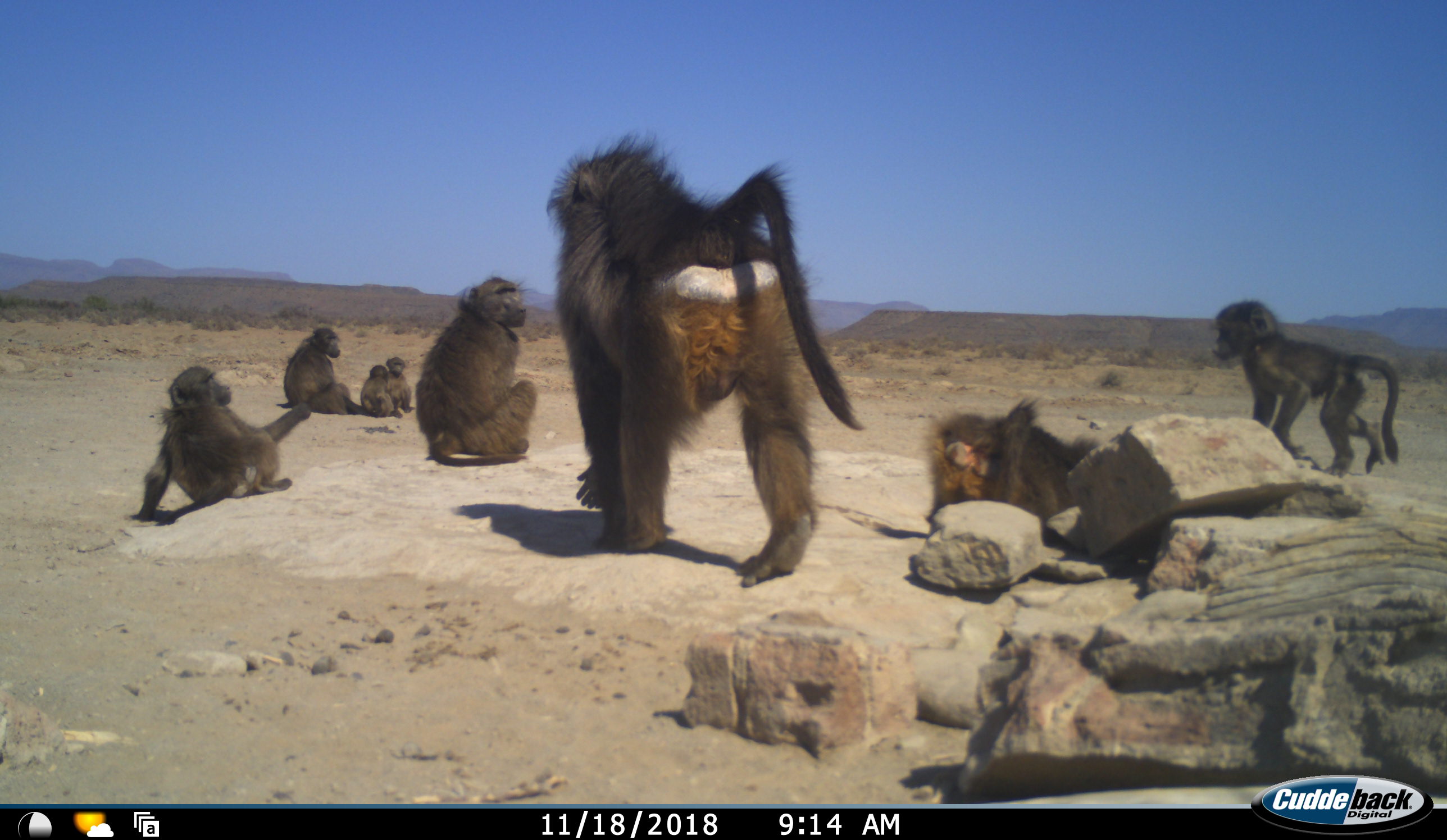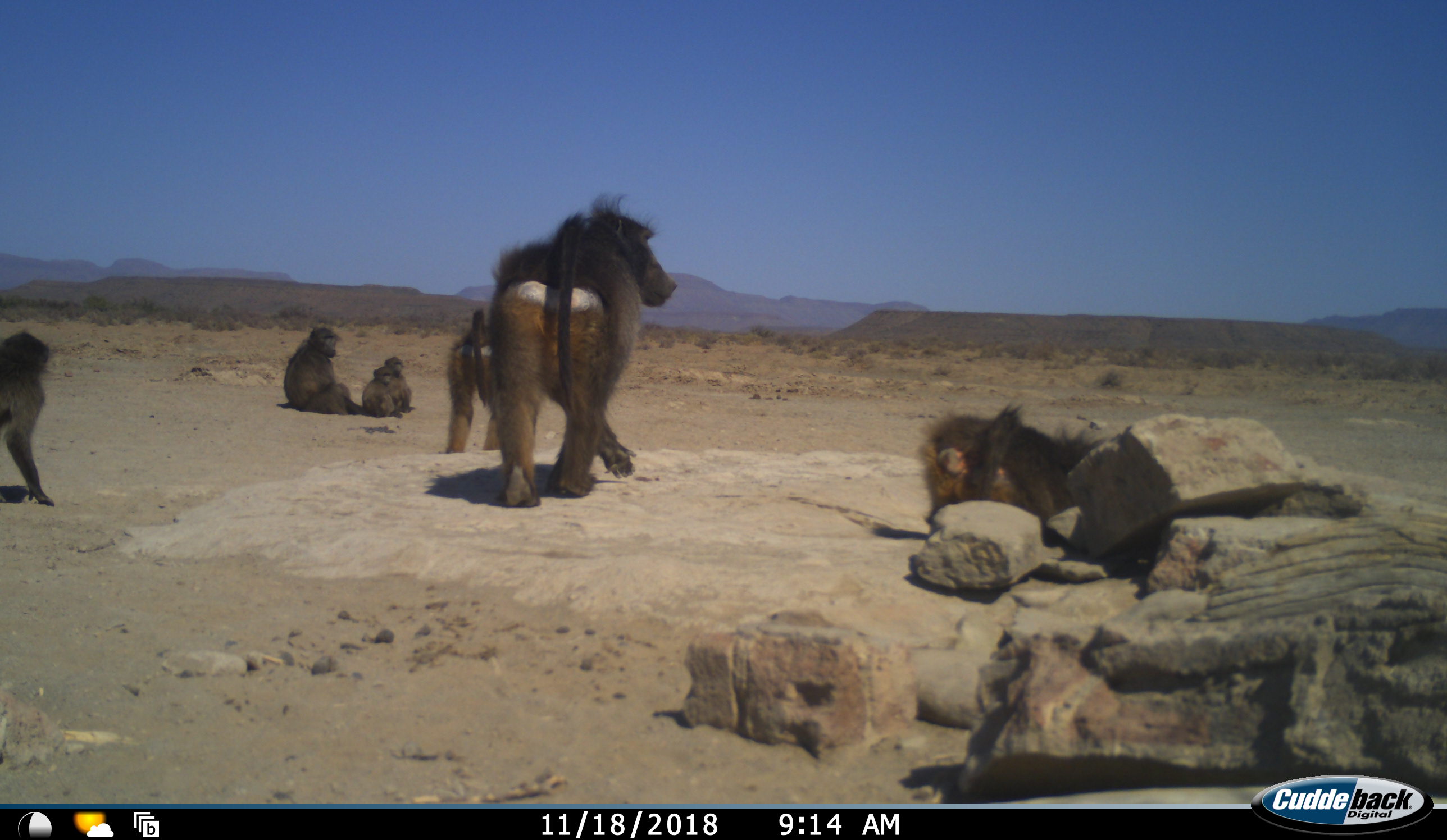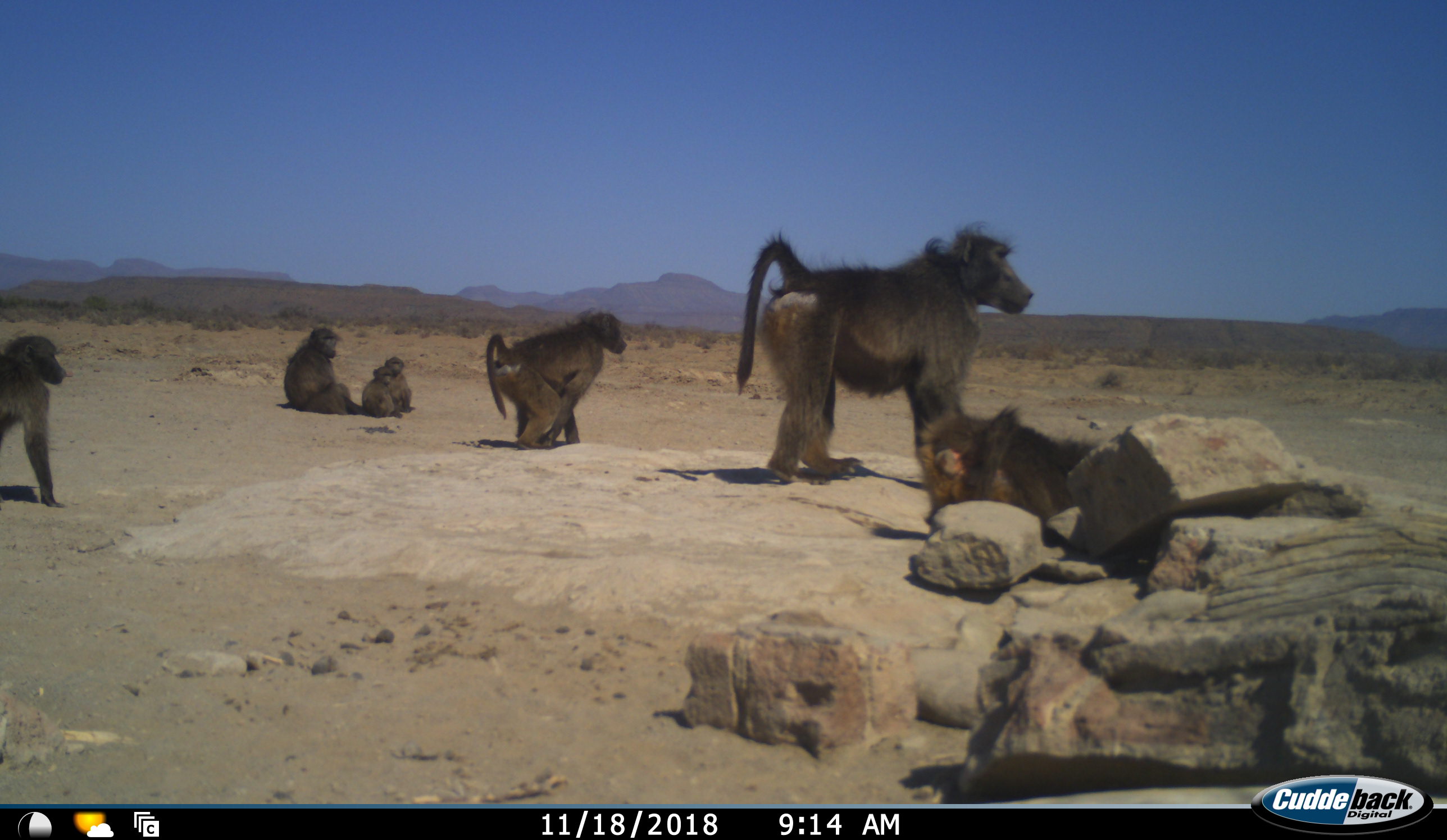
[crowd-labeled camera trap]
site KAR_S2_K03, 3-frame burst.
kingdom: Animalia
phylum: Chordata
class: Mammalia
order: Primates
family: Cercopithecidae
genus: Papio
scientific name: Papio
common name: baboon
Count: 8.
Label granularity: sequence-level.